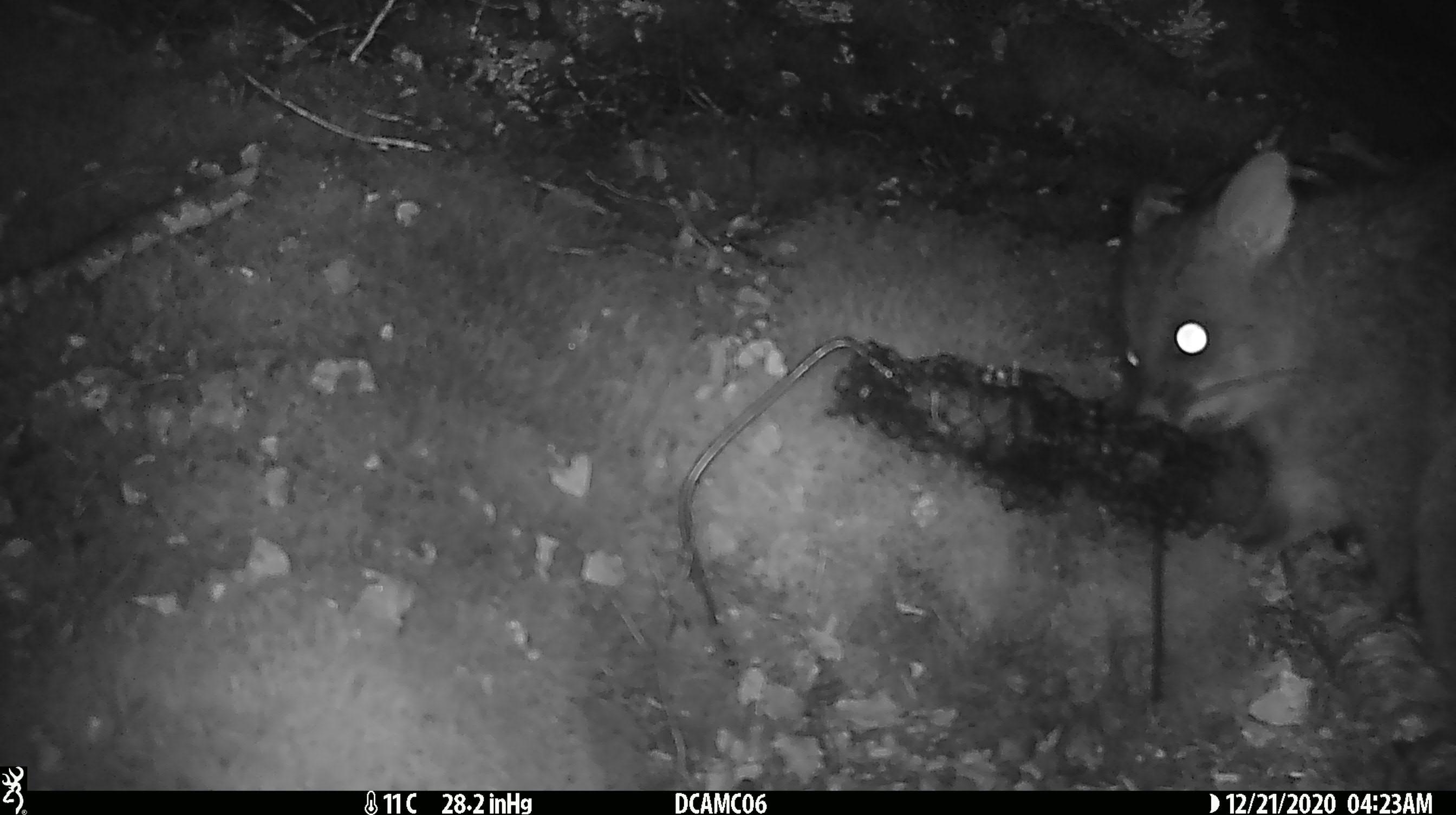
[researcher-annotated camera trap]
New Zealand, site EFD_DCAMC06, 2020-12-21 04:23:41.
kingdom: Animalia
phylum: Chordata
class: Mammalia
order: Diprotodontia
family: Phalangeridae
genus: Trichosurus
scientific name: Trichosurus vulpecula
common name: common brushtail possum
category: possum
Possum (common brushtail possum) (Trichosurus vulpecula).